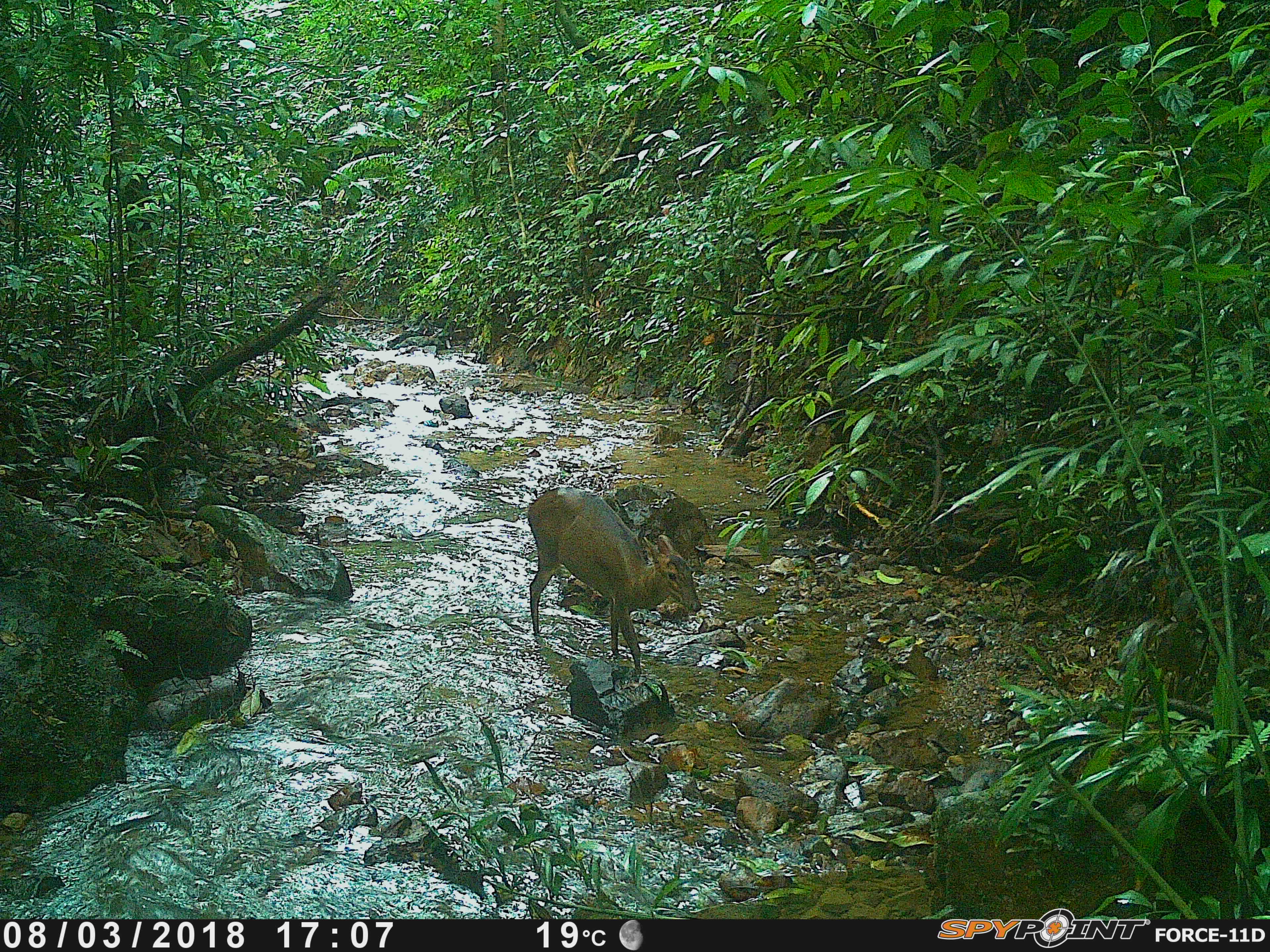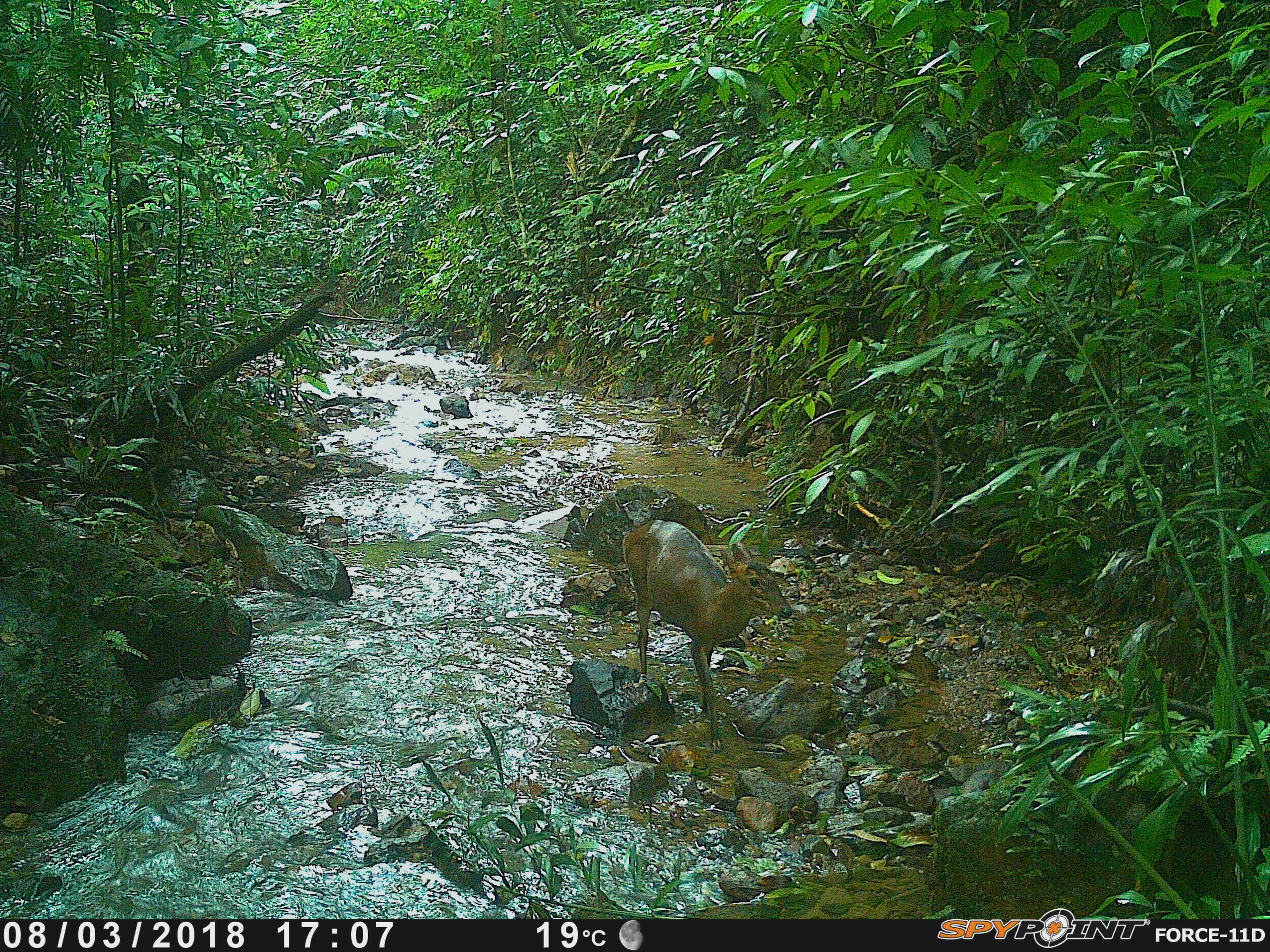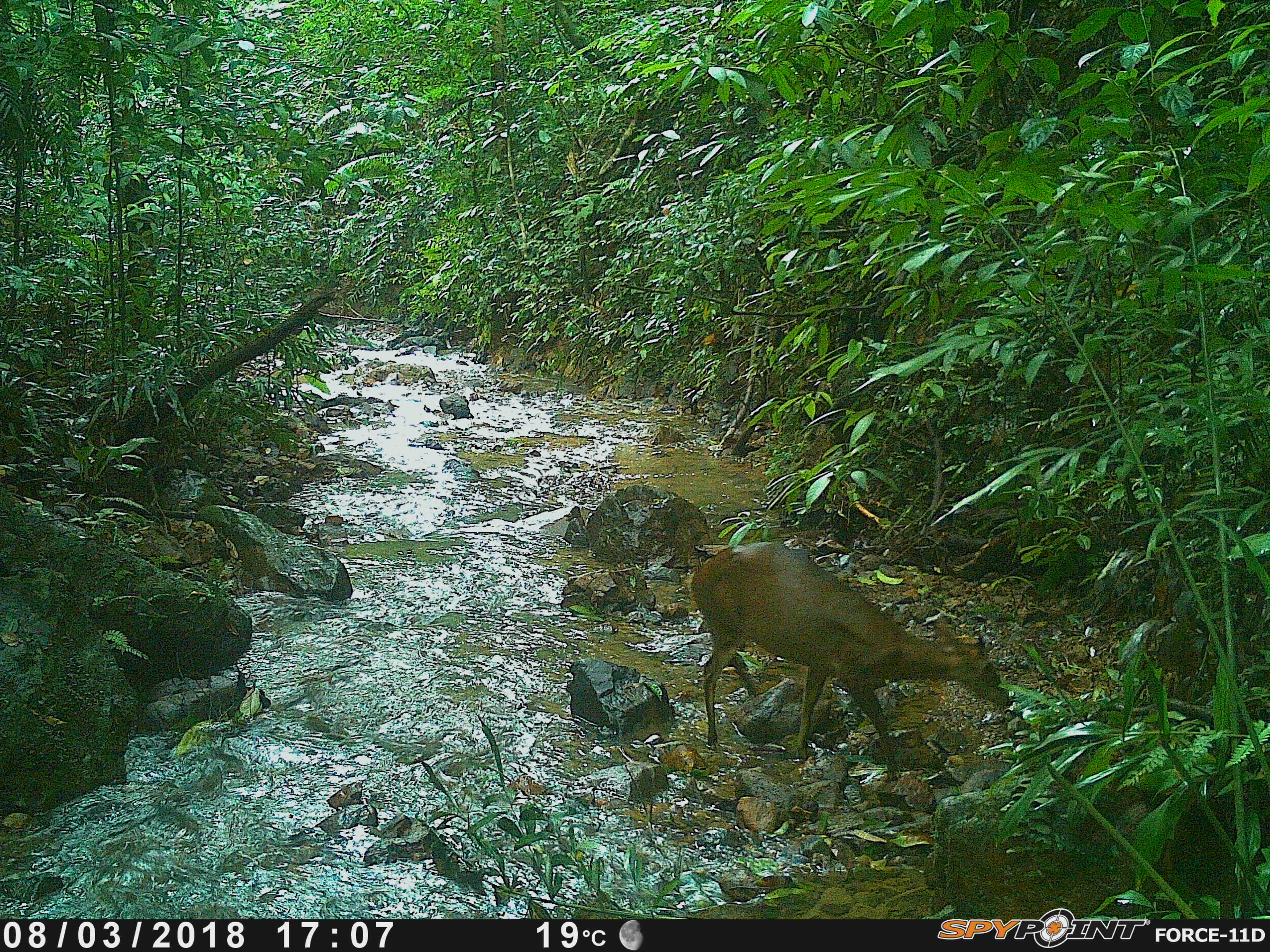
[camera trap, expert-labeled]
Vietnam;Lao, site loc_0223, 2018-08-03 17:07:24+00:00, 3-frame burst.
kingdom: Animalia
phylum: Chordata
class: Mammalia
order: Artiodactyla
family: Cervidae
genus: Muntiacus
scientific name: Muntiacus vuquangensis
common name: large-antlered muntjac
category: large antlered muntjac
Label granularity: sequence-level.